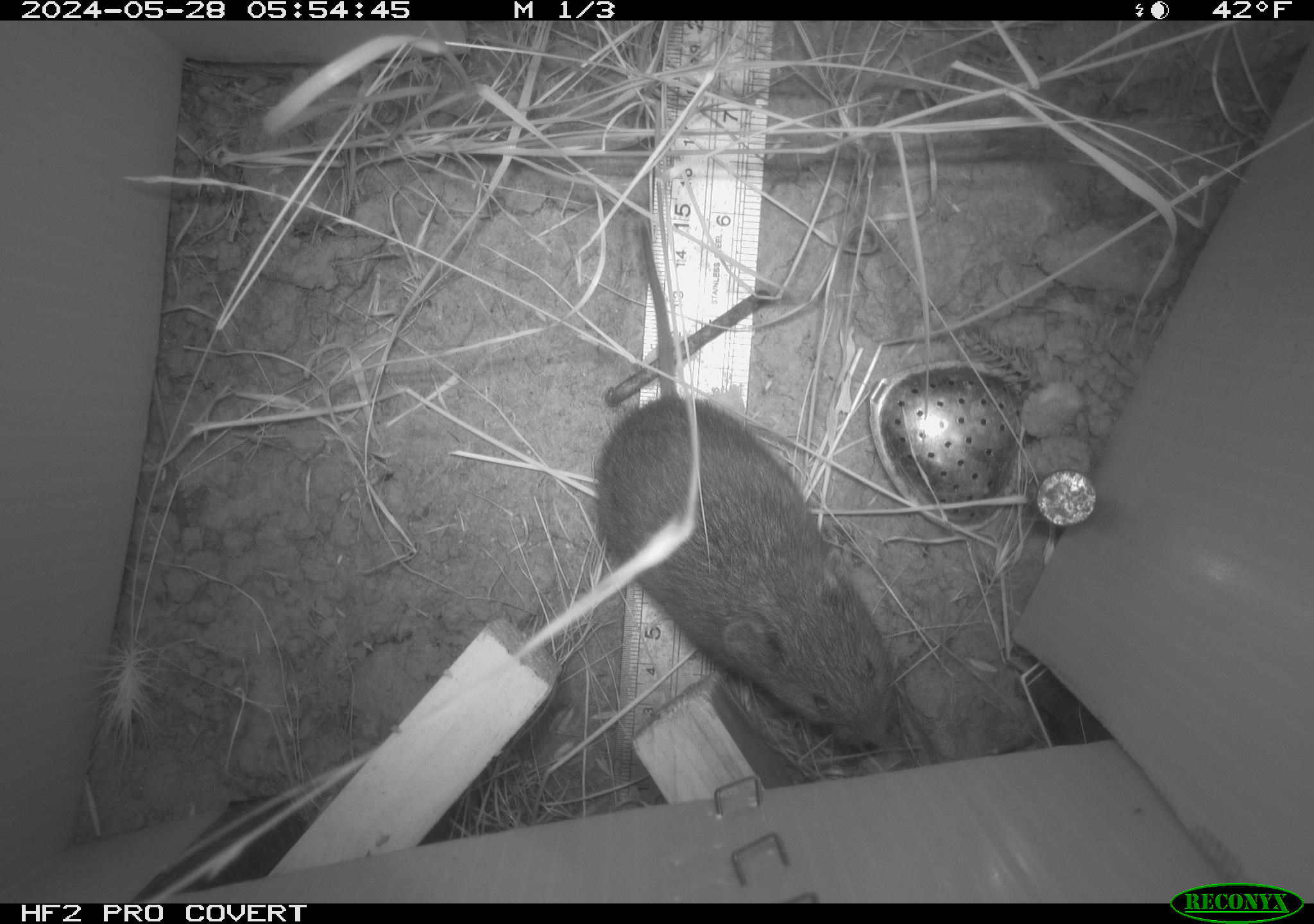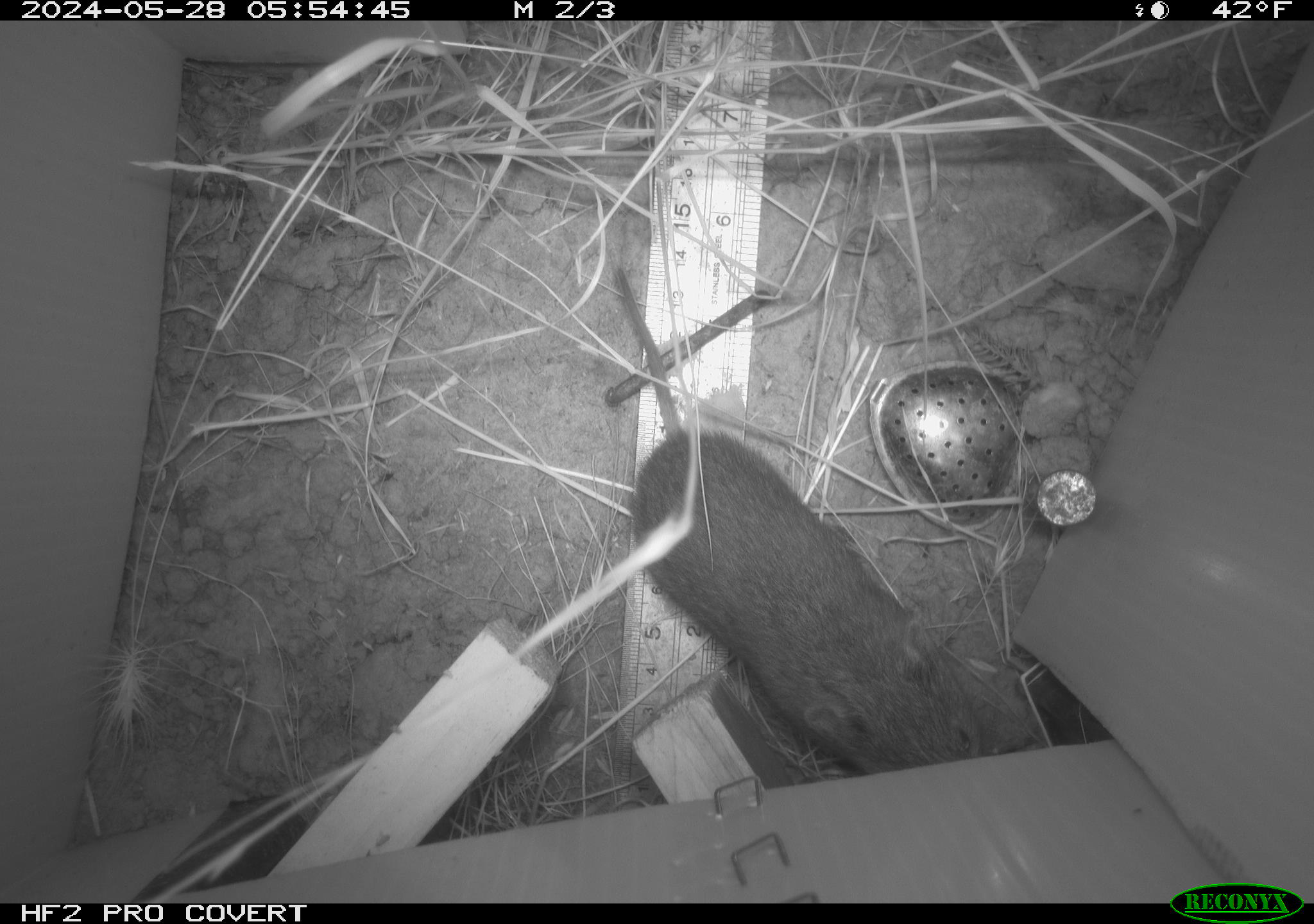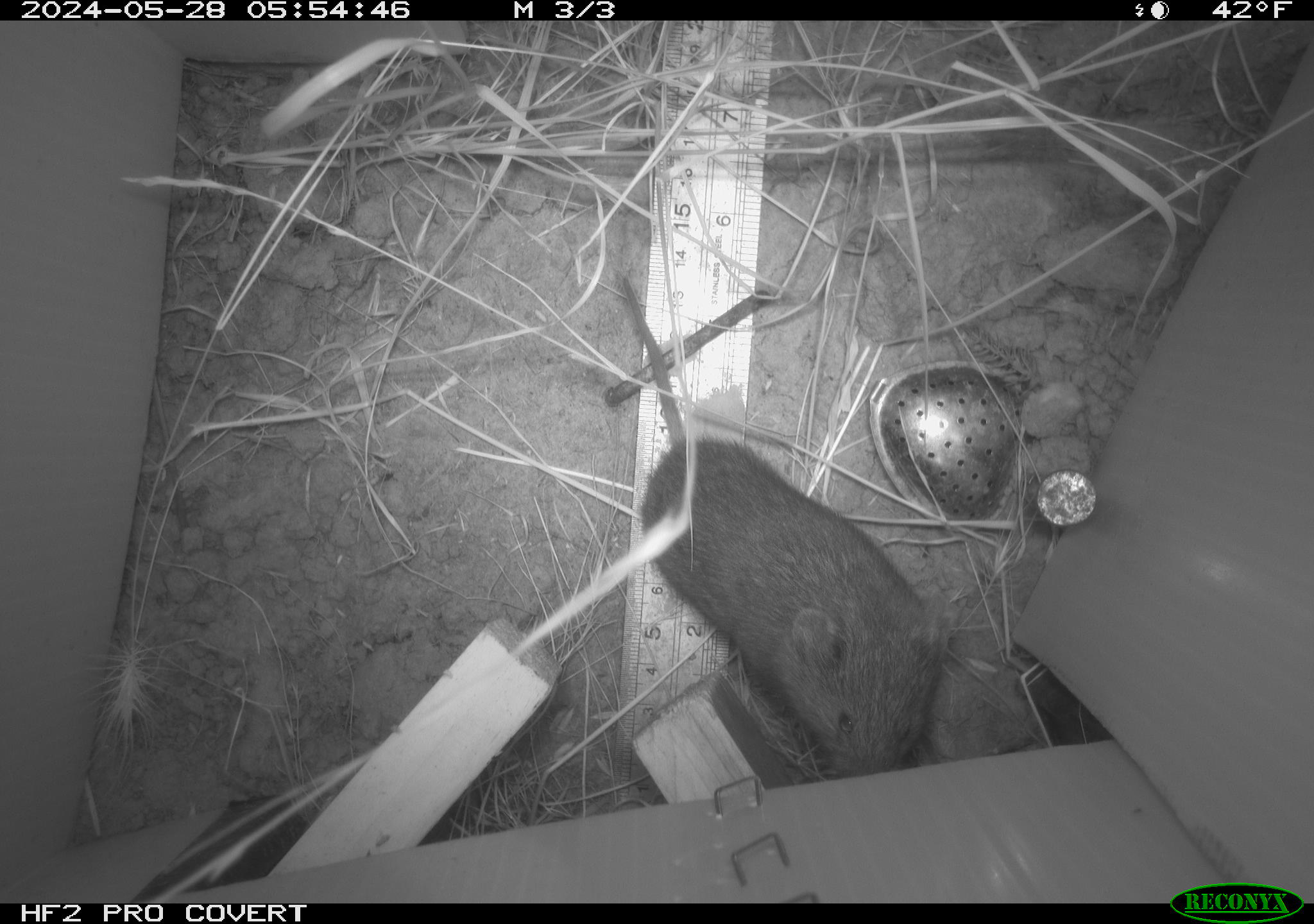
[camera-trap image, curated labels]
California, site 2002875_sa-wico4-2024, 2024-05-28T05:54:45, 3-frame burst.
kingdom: Animalia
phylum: Chordata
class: Mammalia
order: Rodentia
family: Cricetidae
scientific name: Arvicolinae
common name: voles, lemmings, and muskrats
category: arvicolinae subfamily